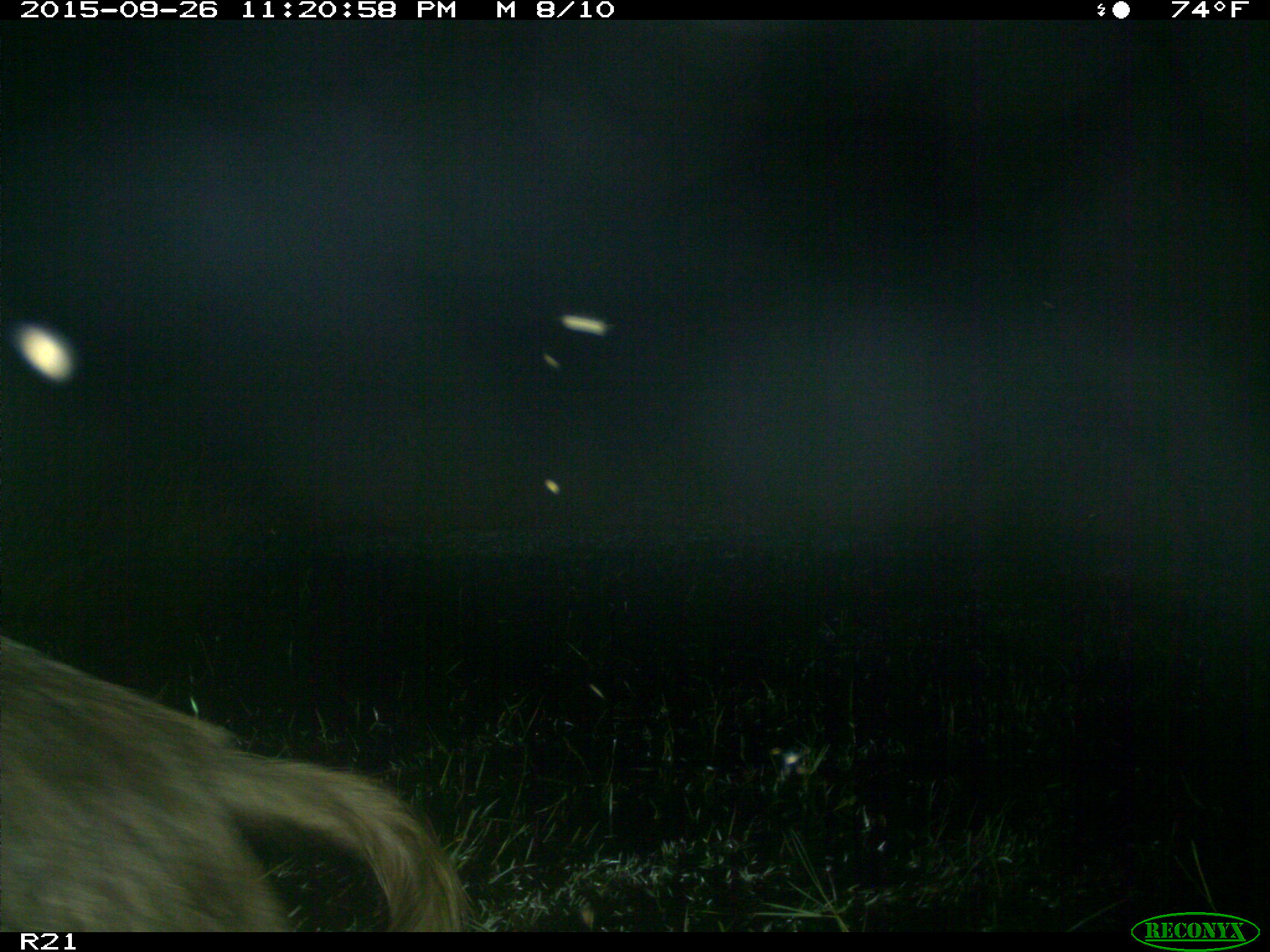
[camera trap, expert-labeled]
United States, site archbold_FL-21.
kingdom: Animalia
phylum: Chordata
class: Mammalia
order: Artiodactyla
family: Suidae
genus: Sus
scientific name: Sus scrofa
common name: wild boar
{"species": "Sus scrofa (wild boar)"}